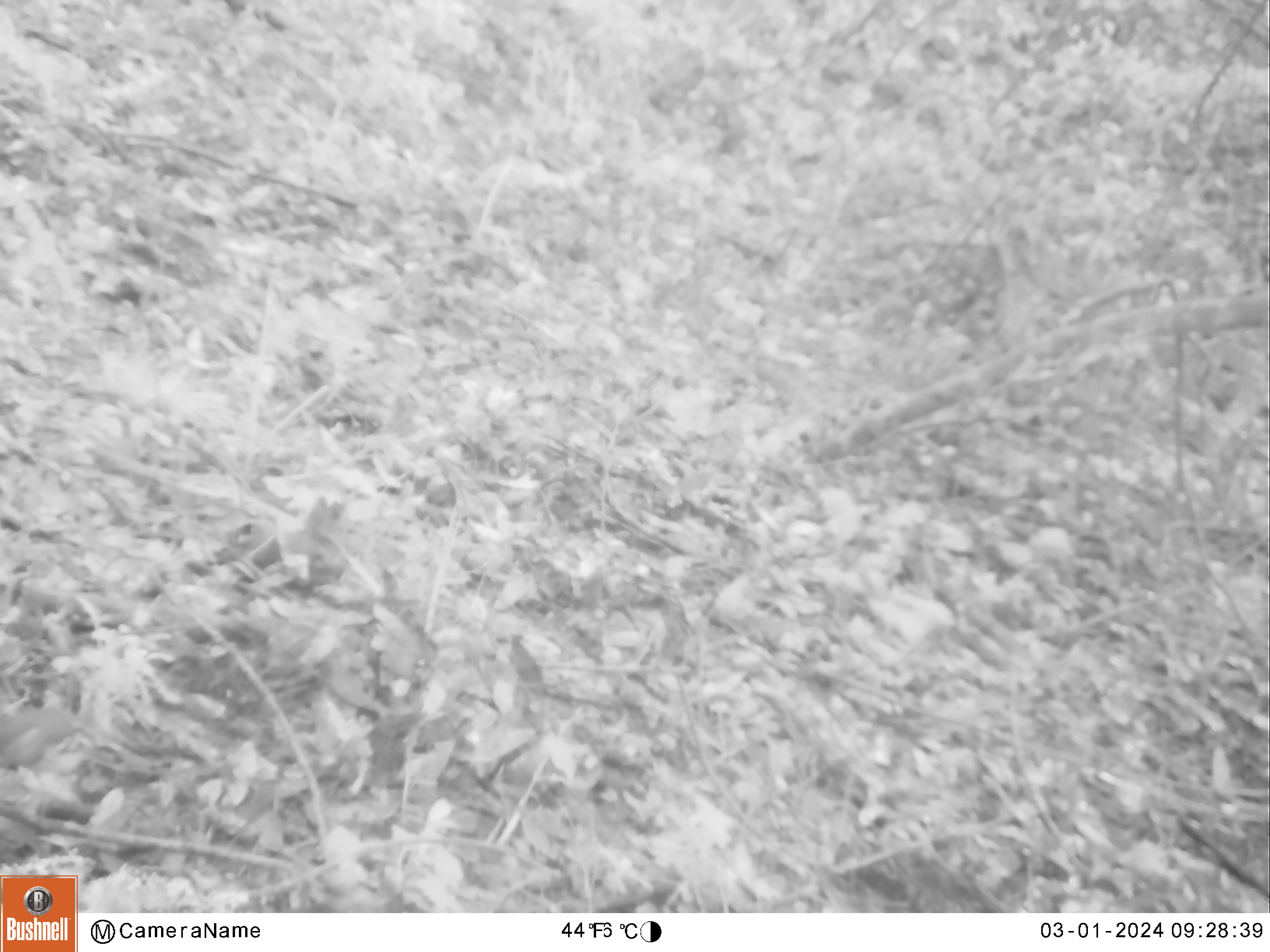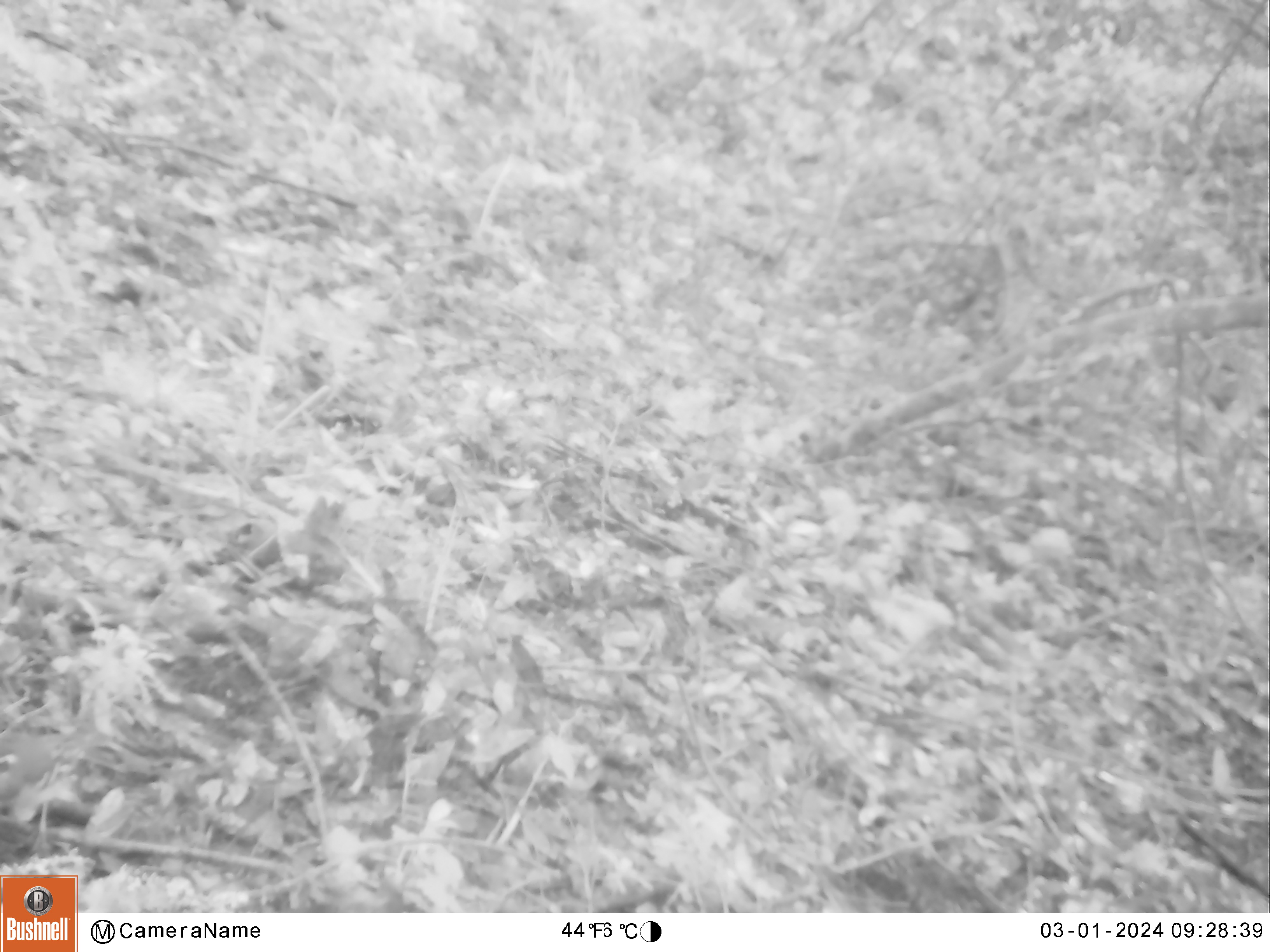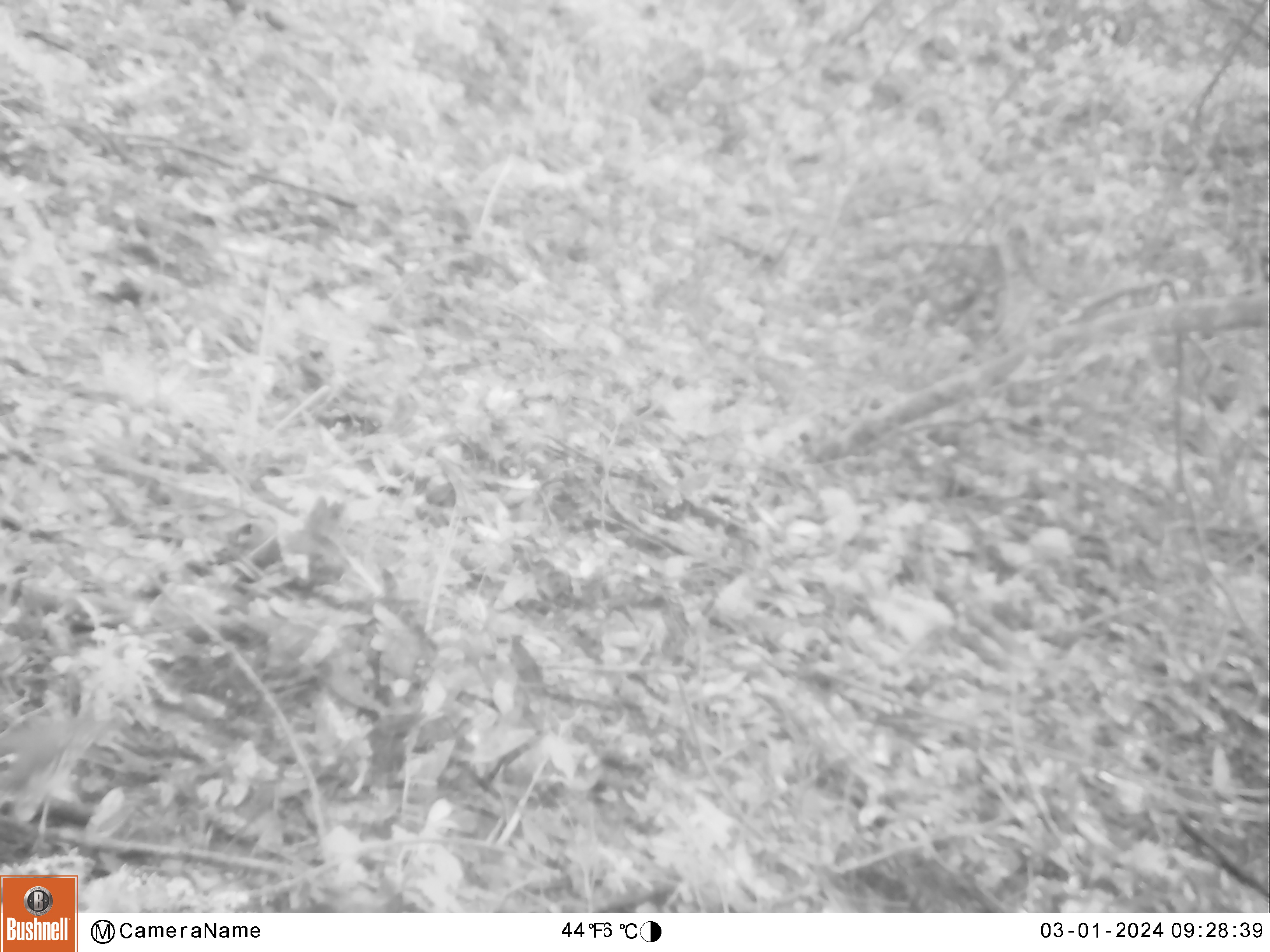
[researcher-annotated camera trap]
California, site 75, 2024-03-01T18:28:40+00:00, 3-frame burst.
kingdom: Animalia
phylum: Chordata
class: Aves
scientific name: Aves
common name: bird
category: unknown bird